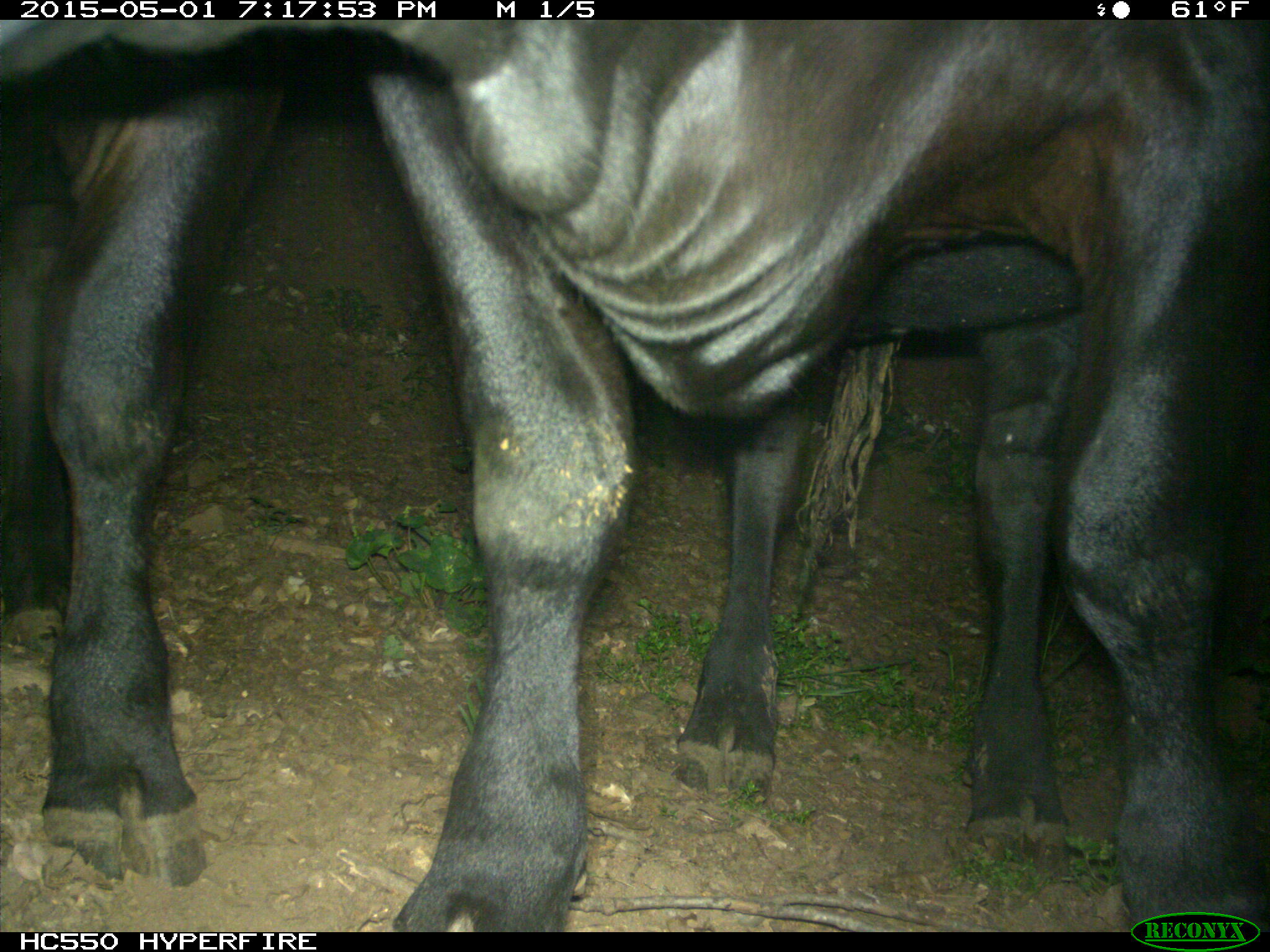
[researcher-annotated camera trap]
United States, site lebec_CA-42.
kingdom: Animalia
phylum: Chordata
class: Mammalia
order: Artiodactyla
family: Bovidae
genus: Bos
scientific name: Bos taurus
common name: domestic cow